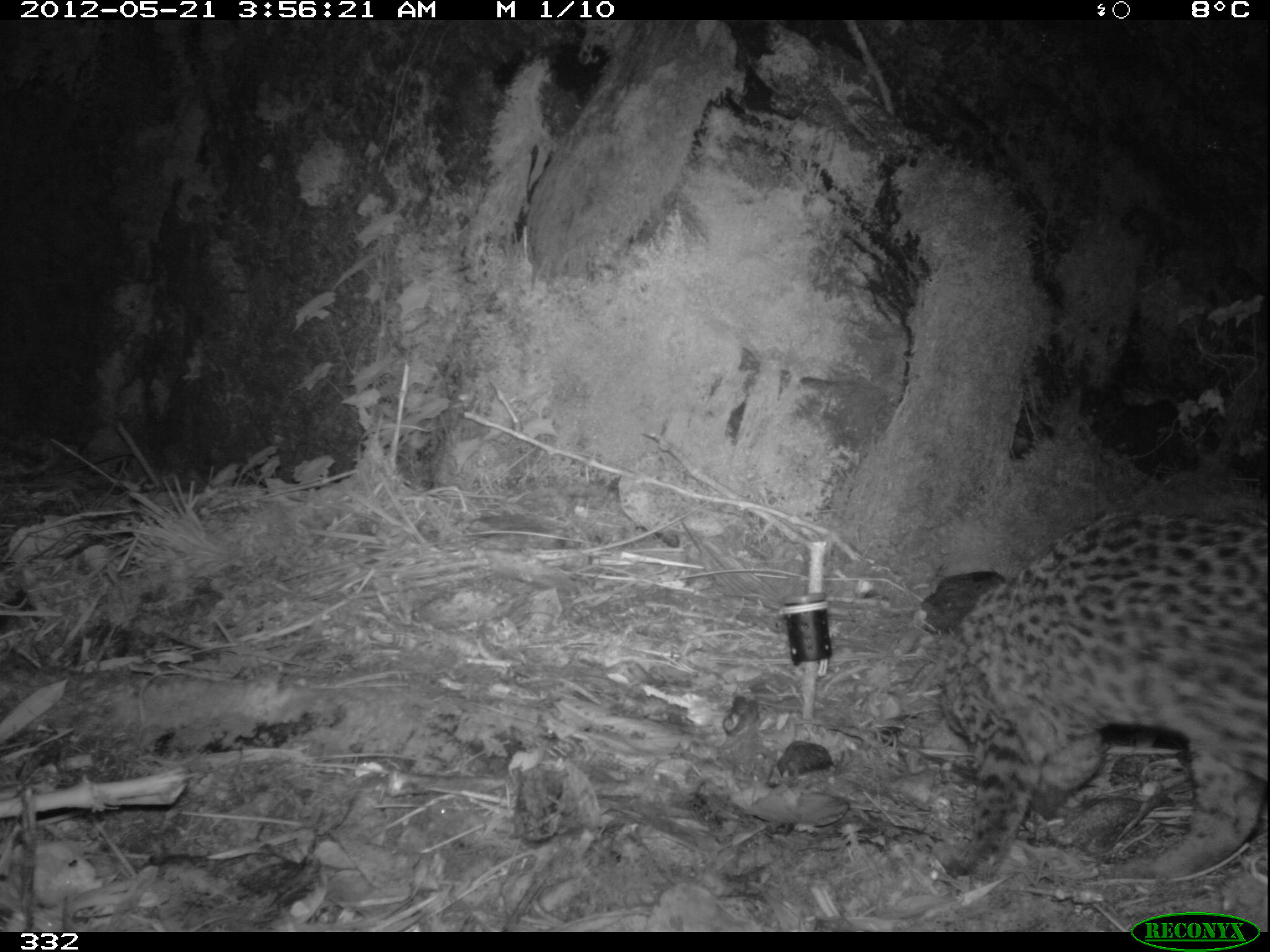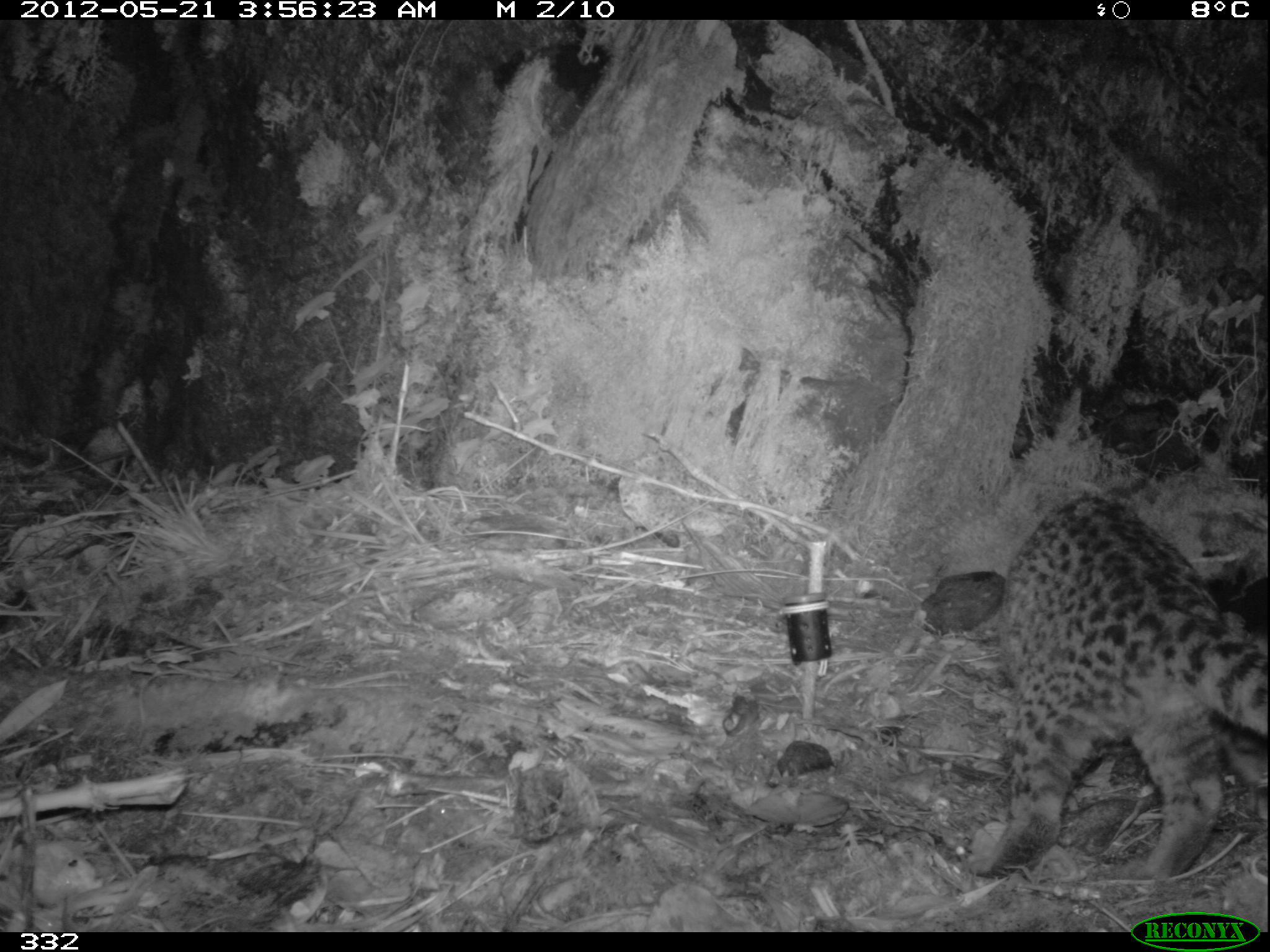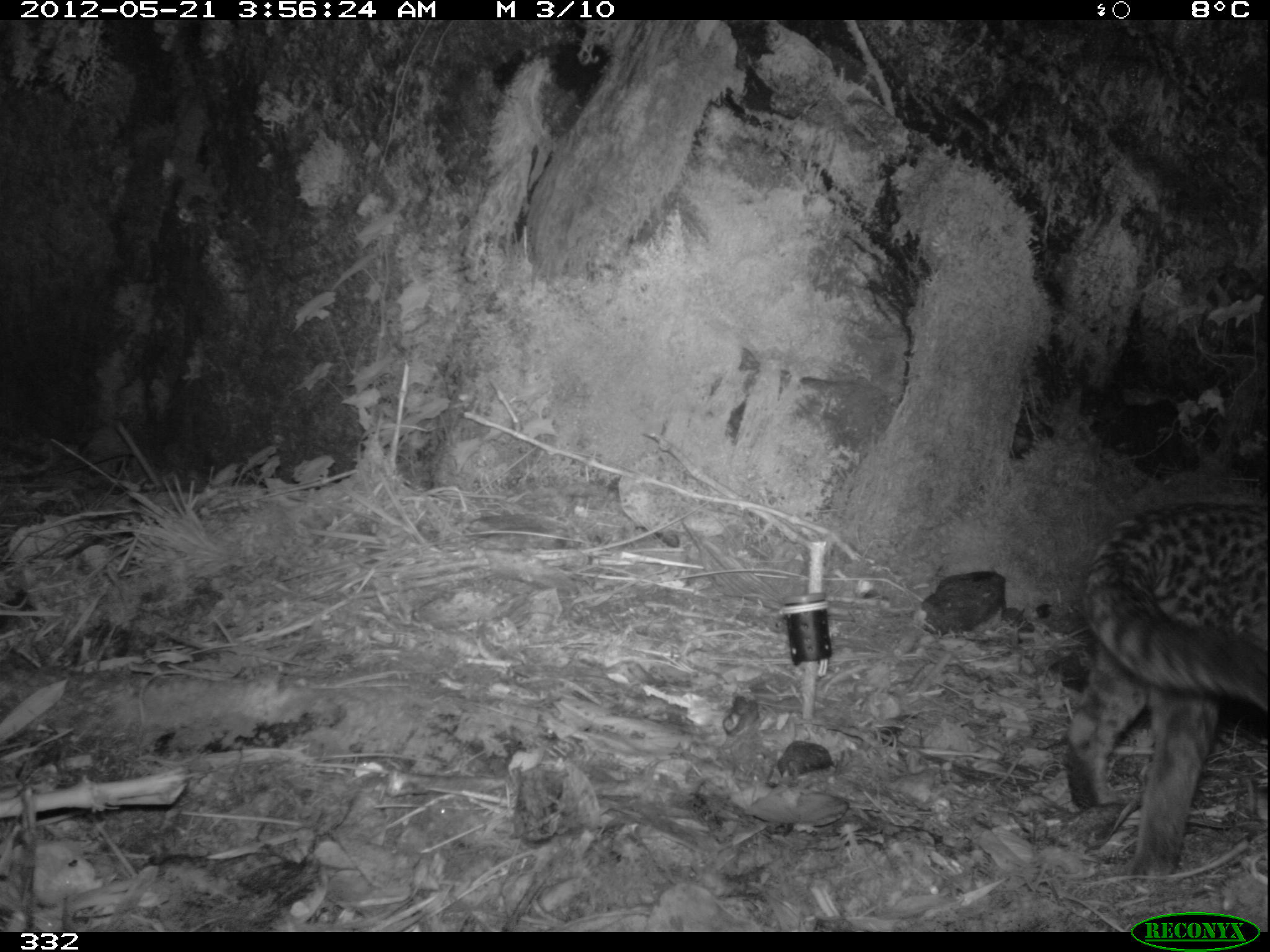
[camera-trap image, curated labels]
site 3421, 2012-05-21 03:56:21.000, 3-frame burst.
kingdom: Animalia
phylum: Chordata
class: Mammalia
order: Carnivora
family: Felidae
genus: Leopardus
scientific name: Leopardus tigrinus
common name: northern tigrina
Leopardus tigrinus (northern tigrina).